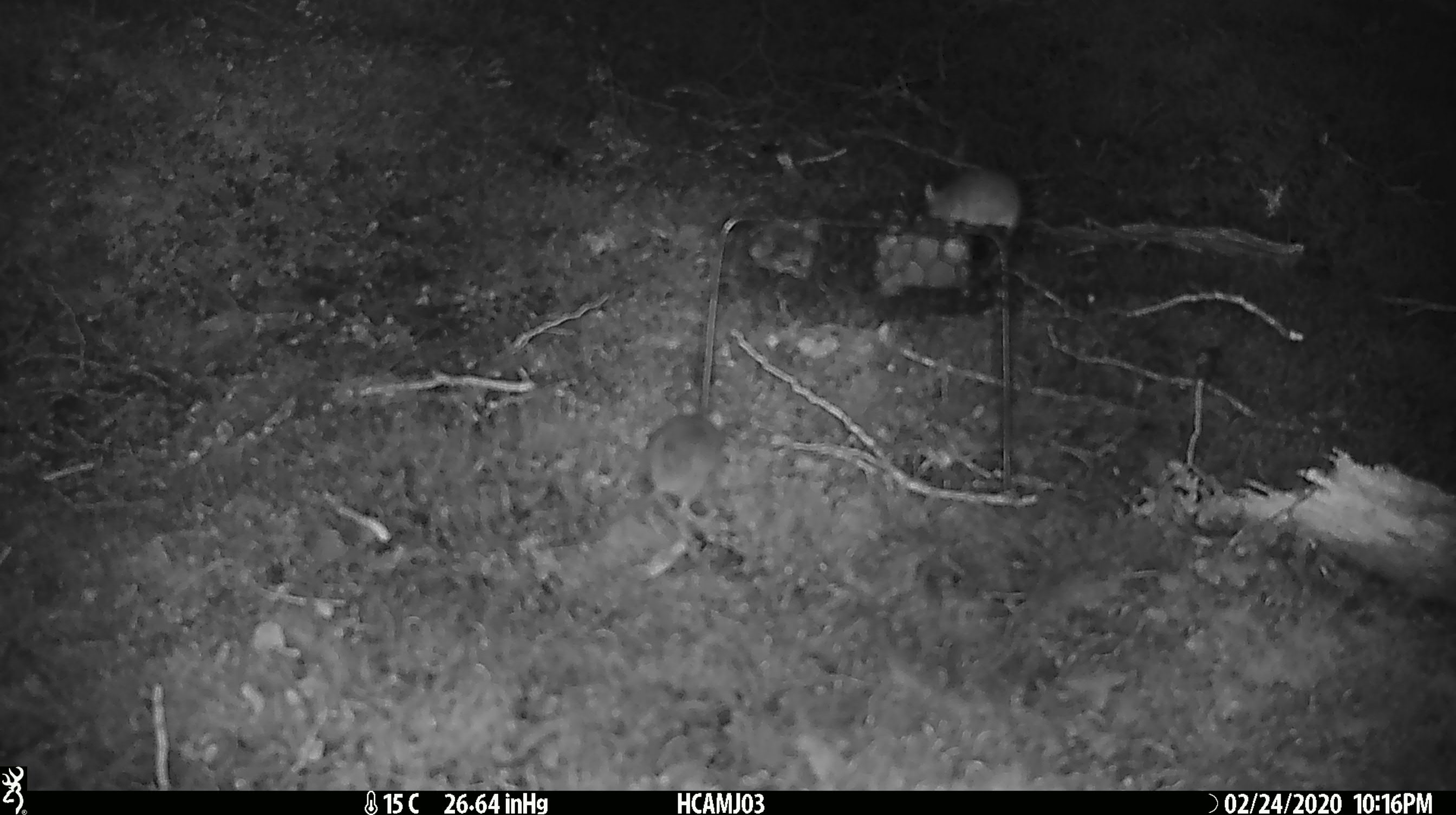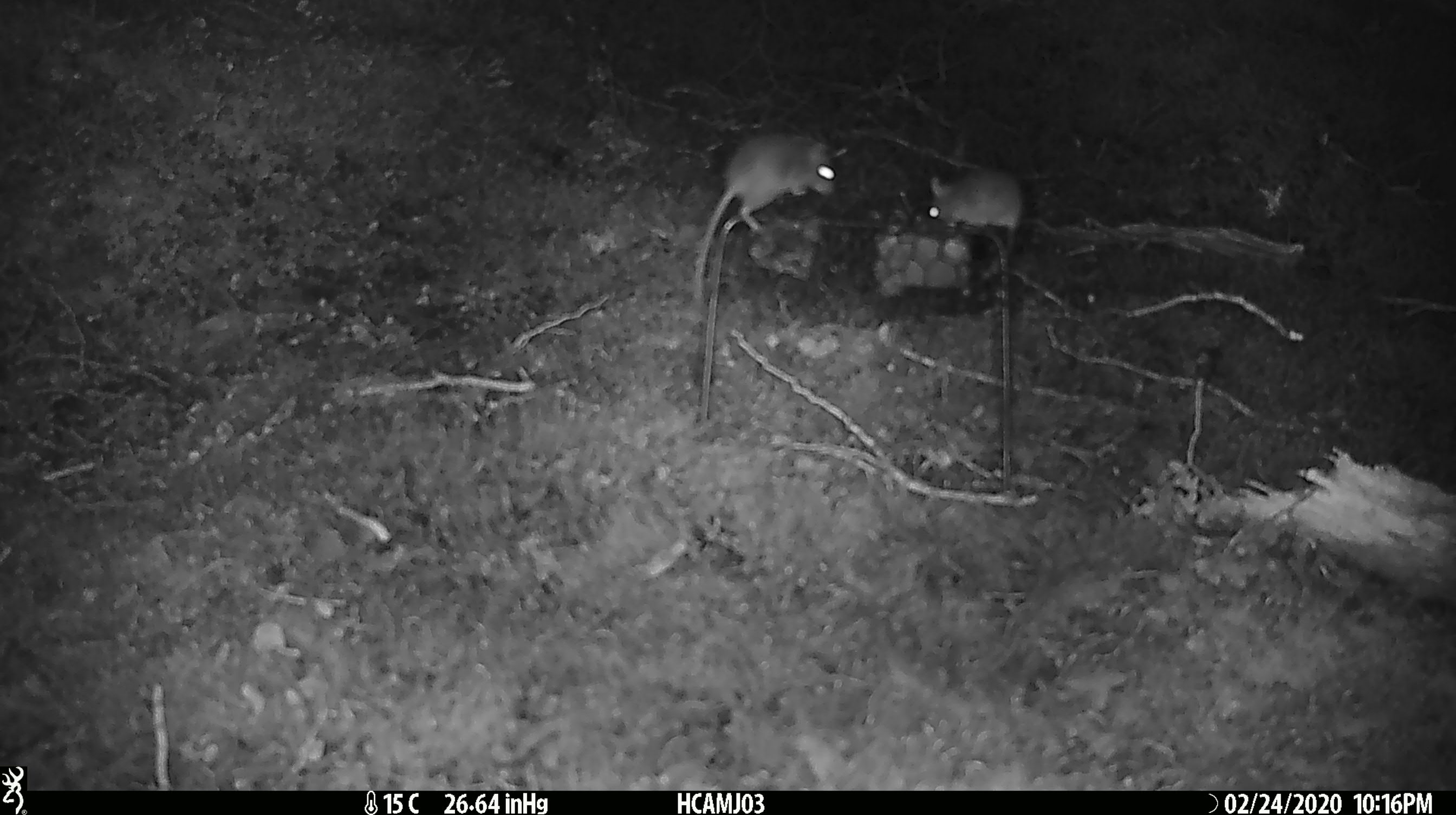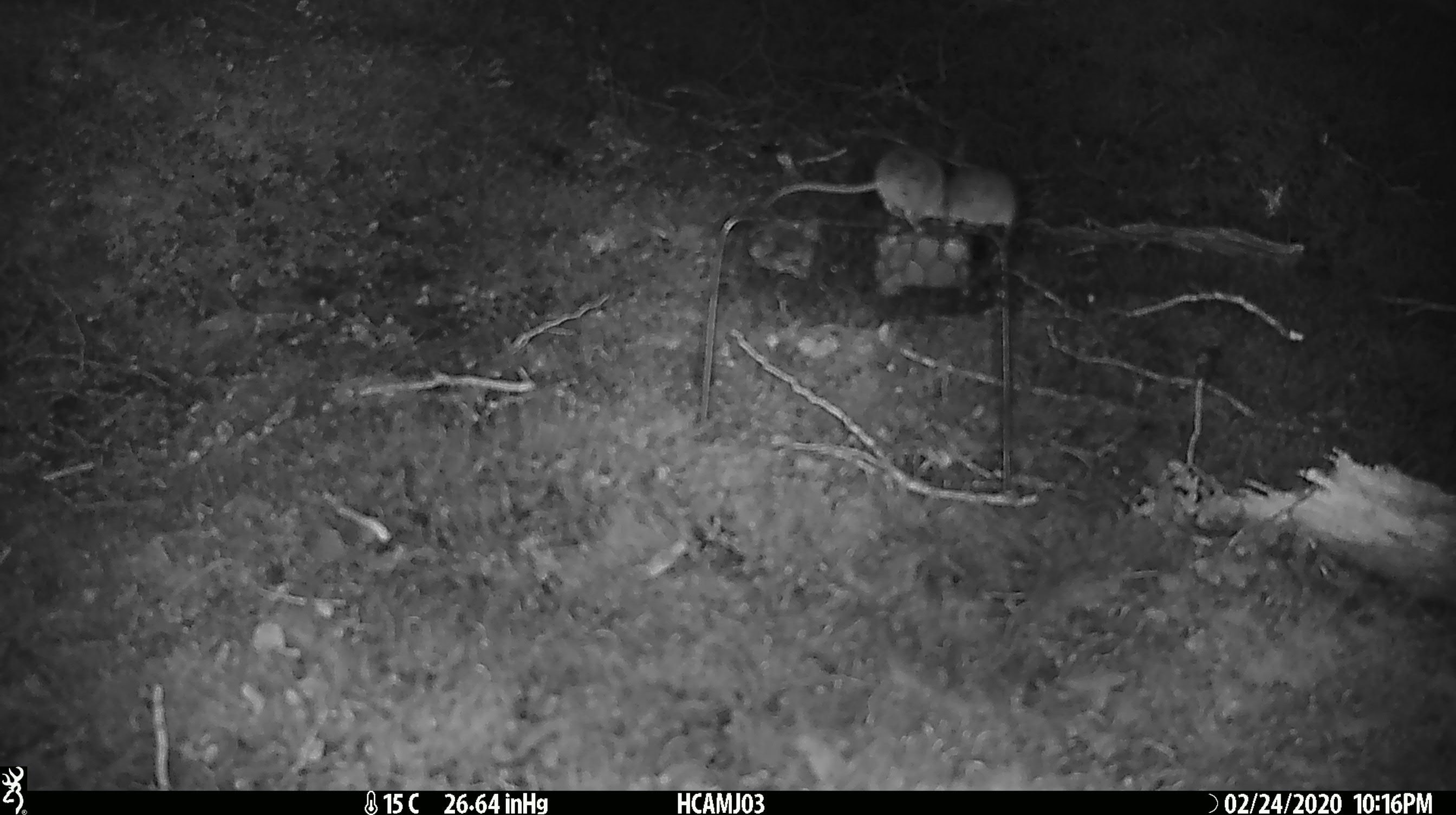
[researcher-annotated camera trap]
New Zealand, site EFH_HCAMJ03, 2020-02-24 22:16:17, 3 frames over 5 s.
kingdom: Animalia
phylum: Chordata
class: Mammalia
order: Rodentia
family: Muridae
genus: Mus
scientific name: Mus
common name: mouse